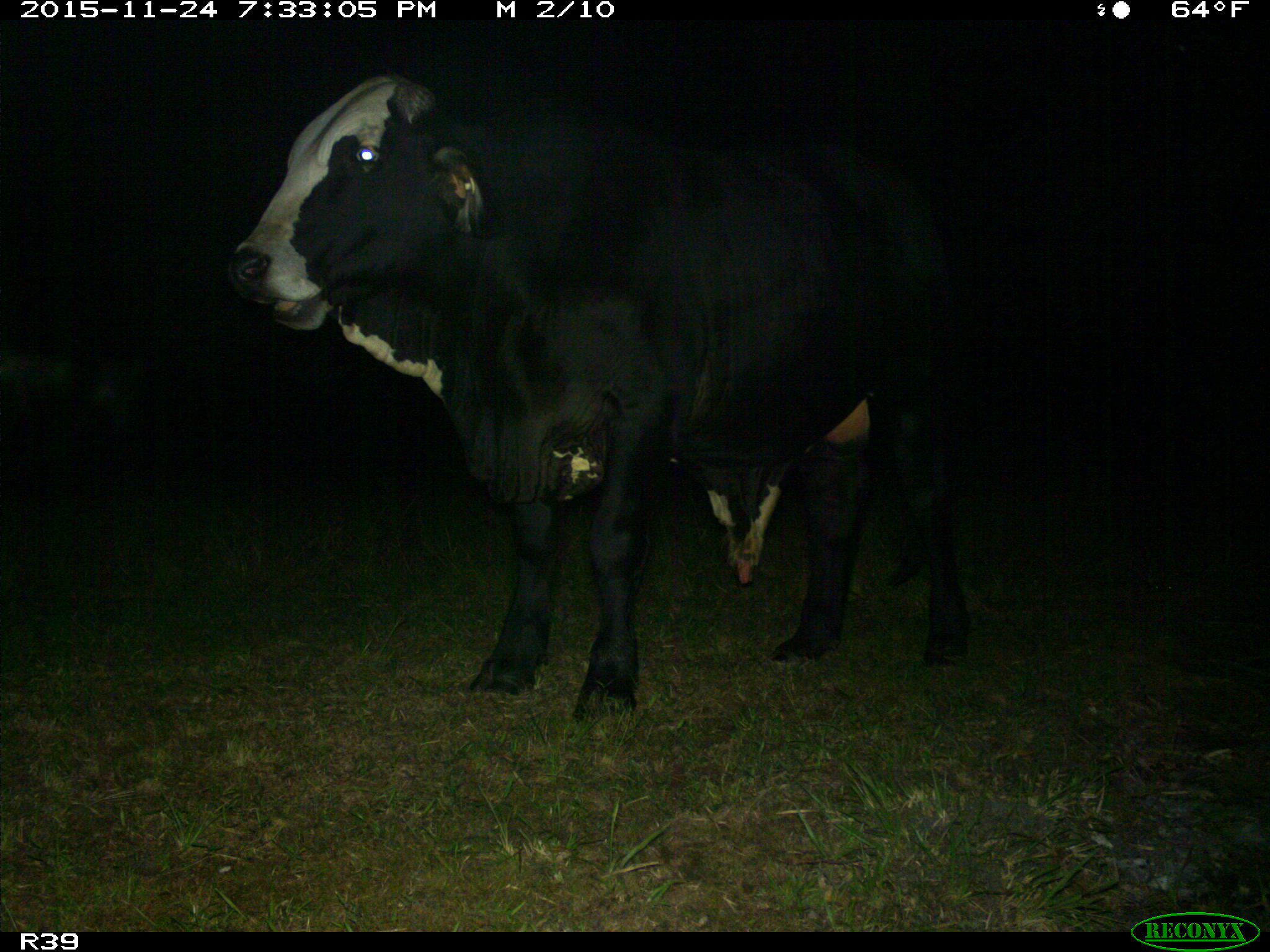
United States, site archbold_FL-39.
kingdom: Animalia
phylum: Chordata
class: Mammalia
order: Artiodactyla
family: Bovidae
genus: Bos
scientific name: Bos taurus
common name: domestic cow